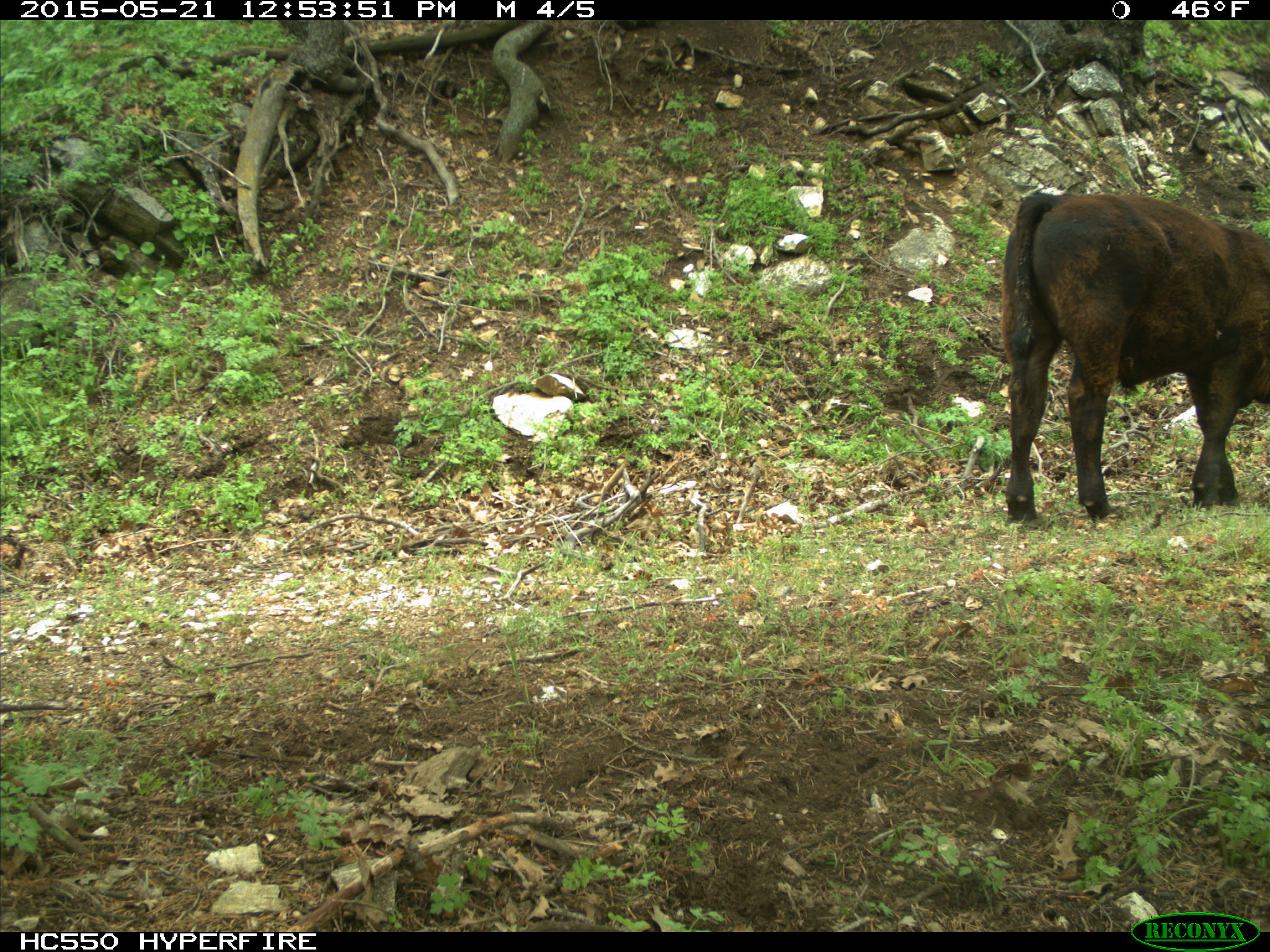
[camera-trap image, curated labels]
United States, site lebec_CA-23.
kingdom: Animalia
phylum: Chordata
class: Mammalia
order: Artiodactyla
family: Bovidae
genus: Bos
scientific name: Bos taurus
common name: domestic cow